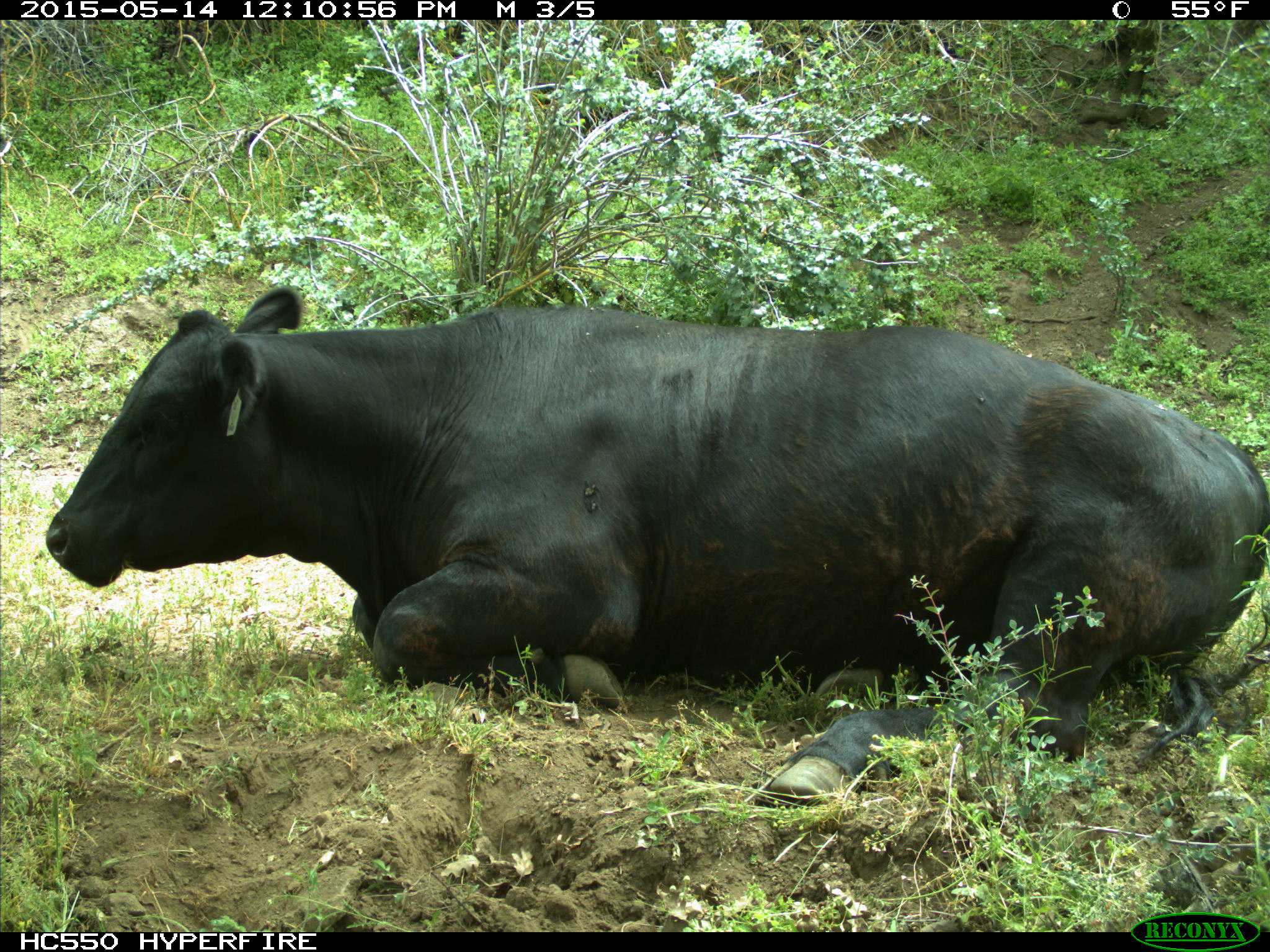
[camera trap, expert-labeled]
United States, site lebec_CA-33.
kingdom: Animalia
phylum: Chordata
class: Mammalia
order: Artiodactyla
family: Bovidae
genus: Bos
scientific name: Bos taurus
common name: domestic cow